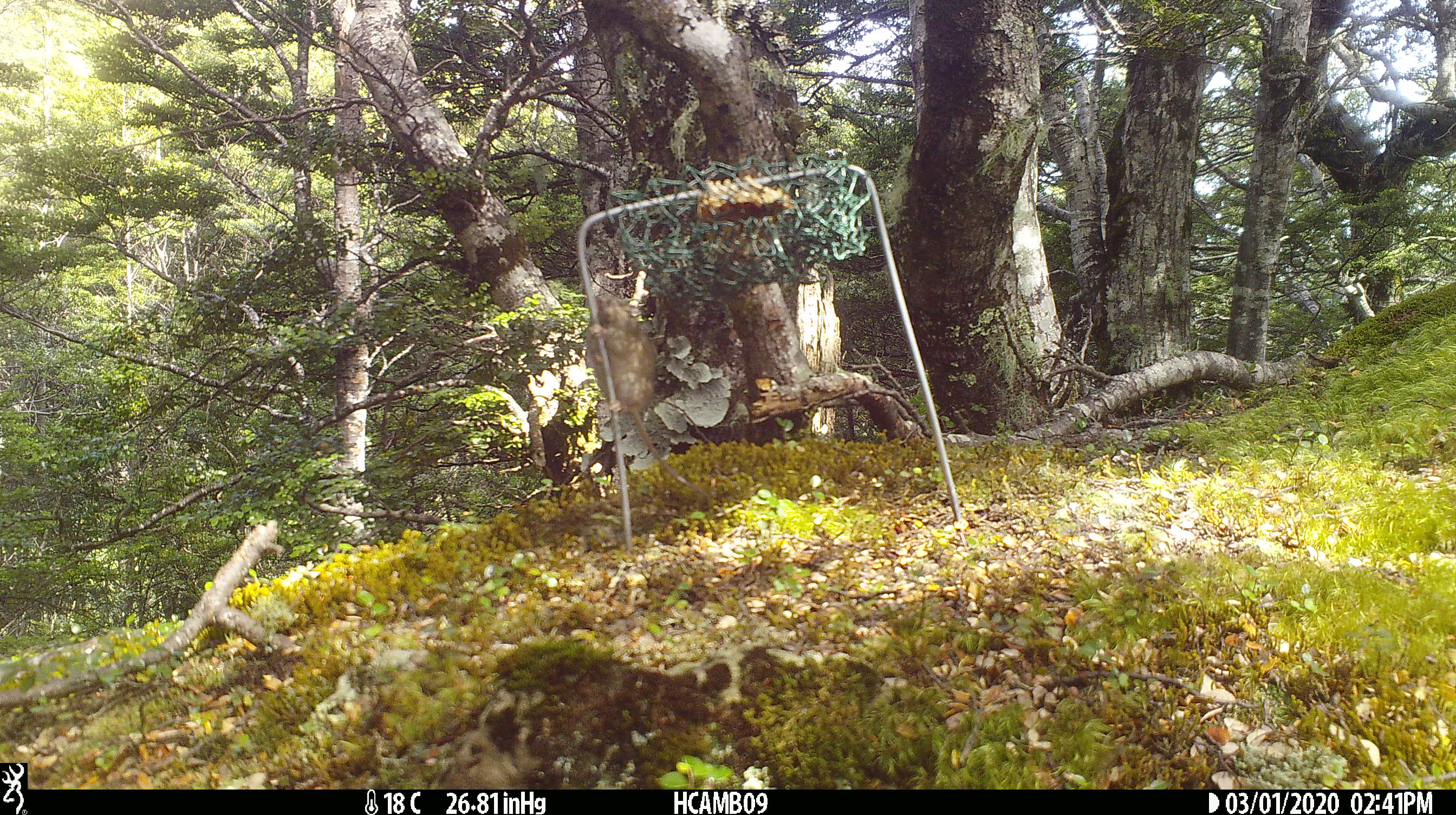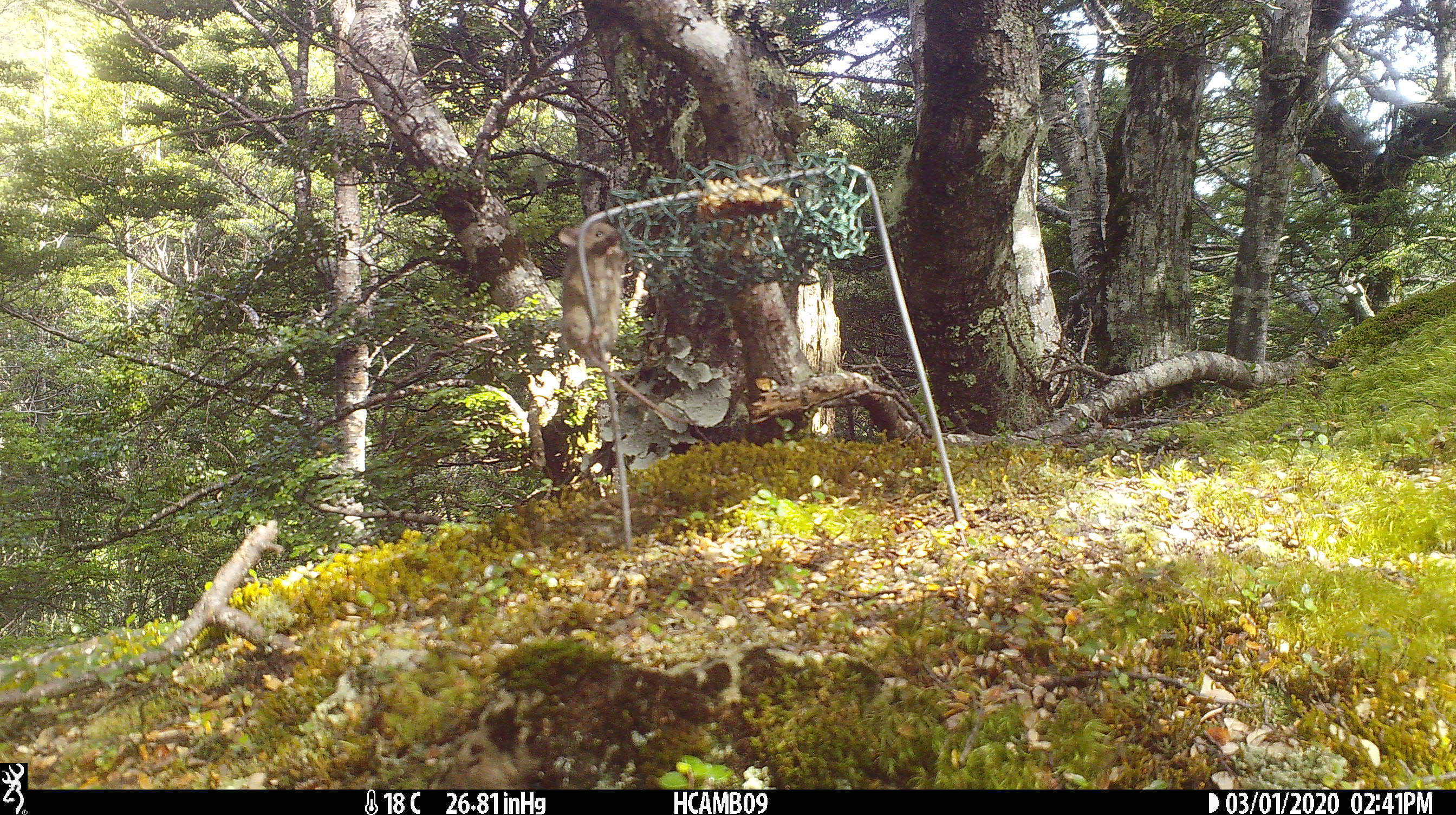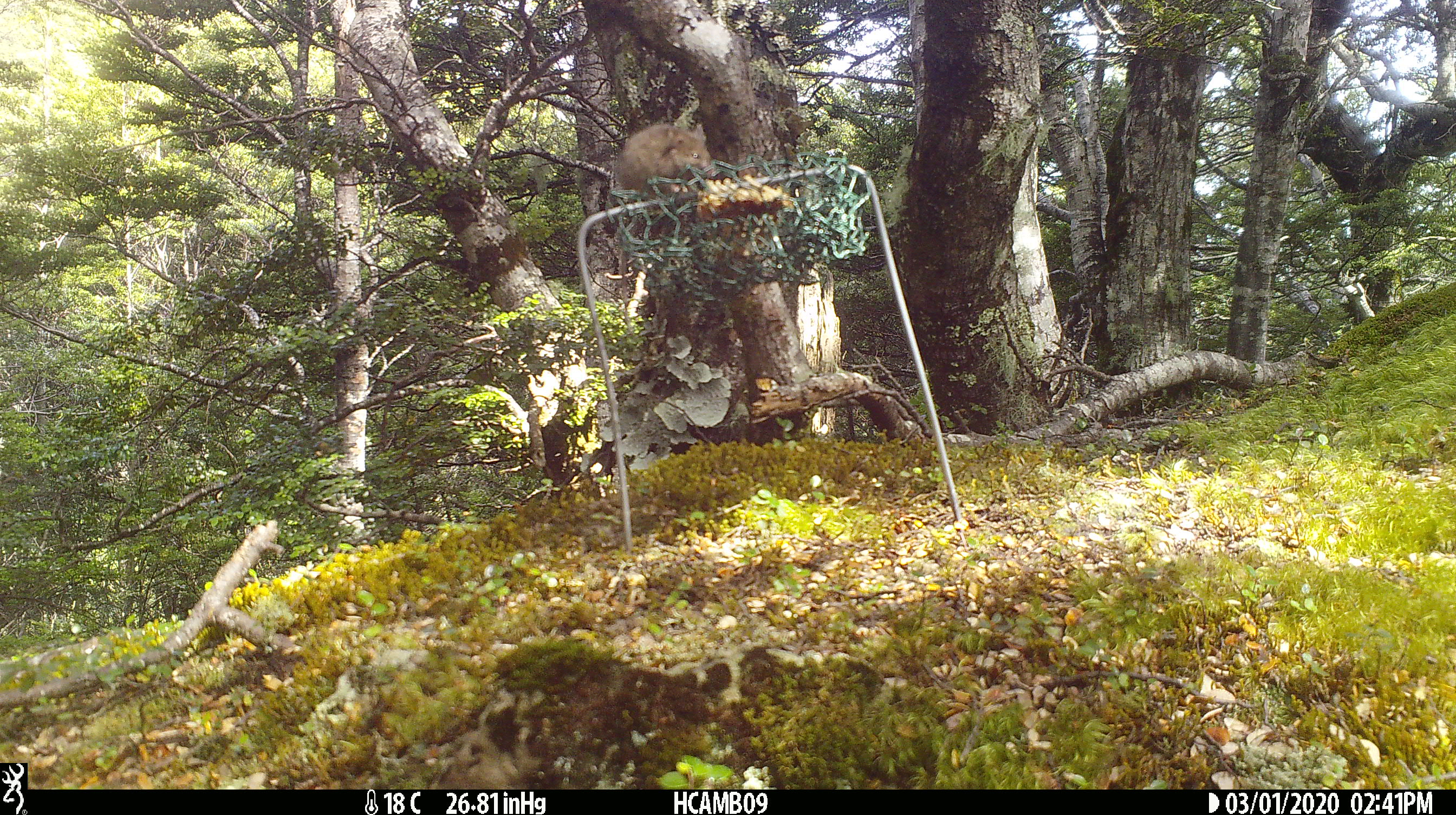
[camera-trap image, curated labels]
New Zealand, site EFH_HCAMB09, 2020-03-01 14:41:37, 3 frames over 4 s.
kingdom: Animalia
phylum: Chordata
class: Mammalia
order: Rodentia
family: Muridae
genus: Mus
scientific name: Mus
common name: mouse